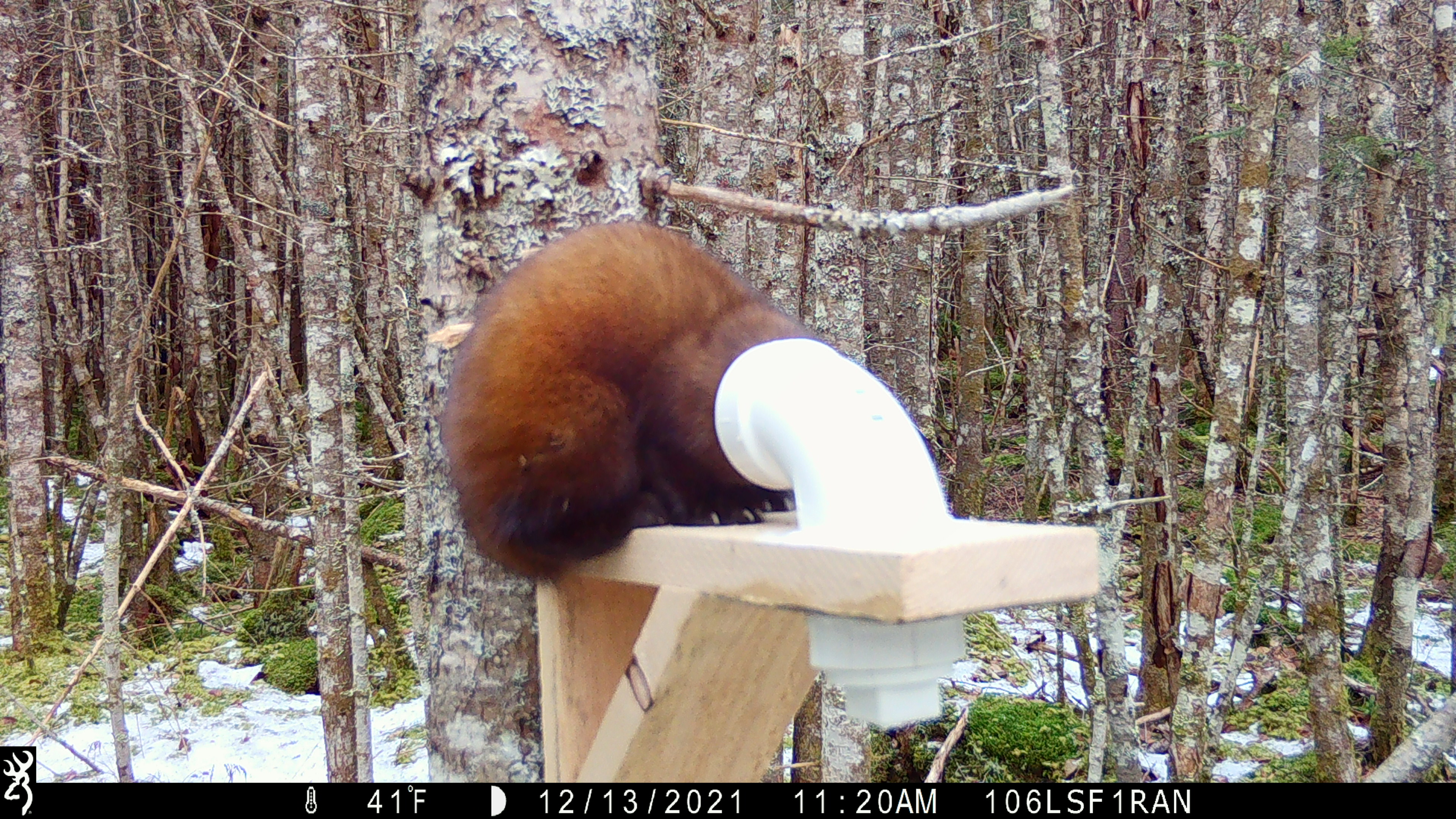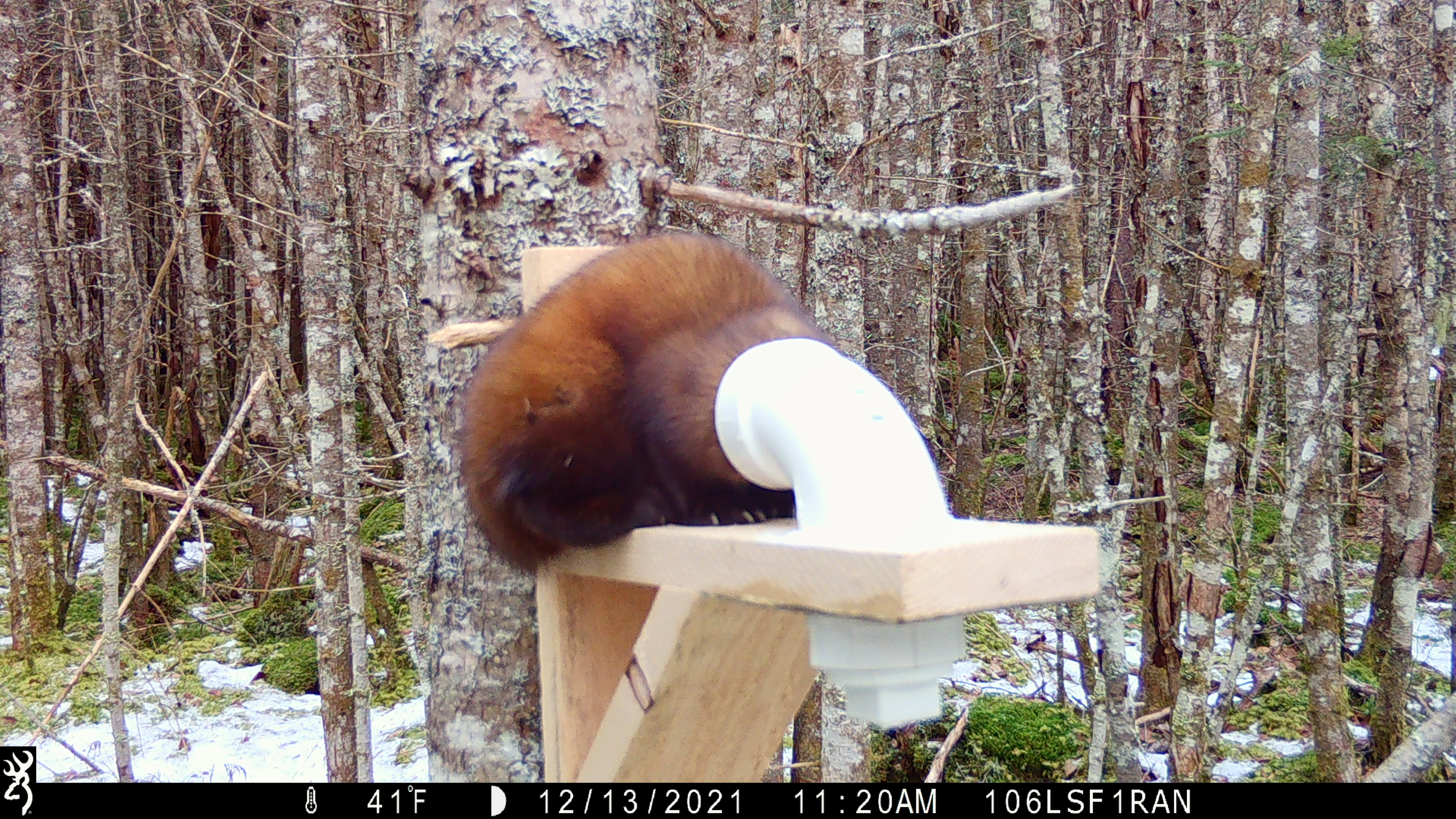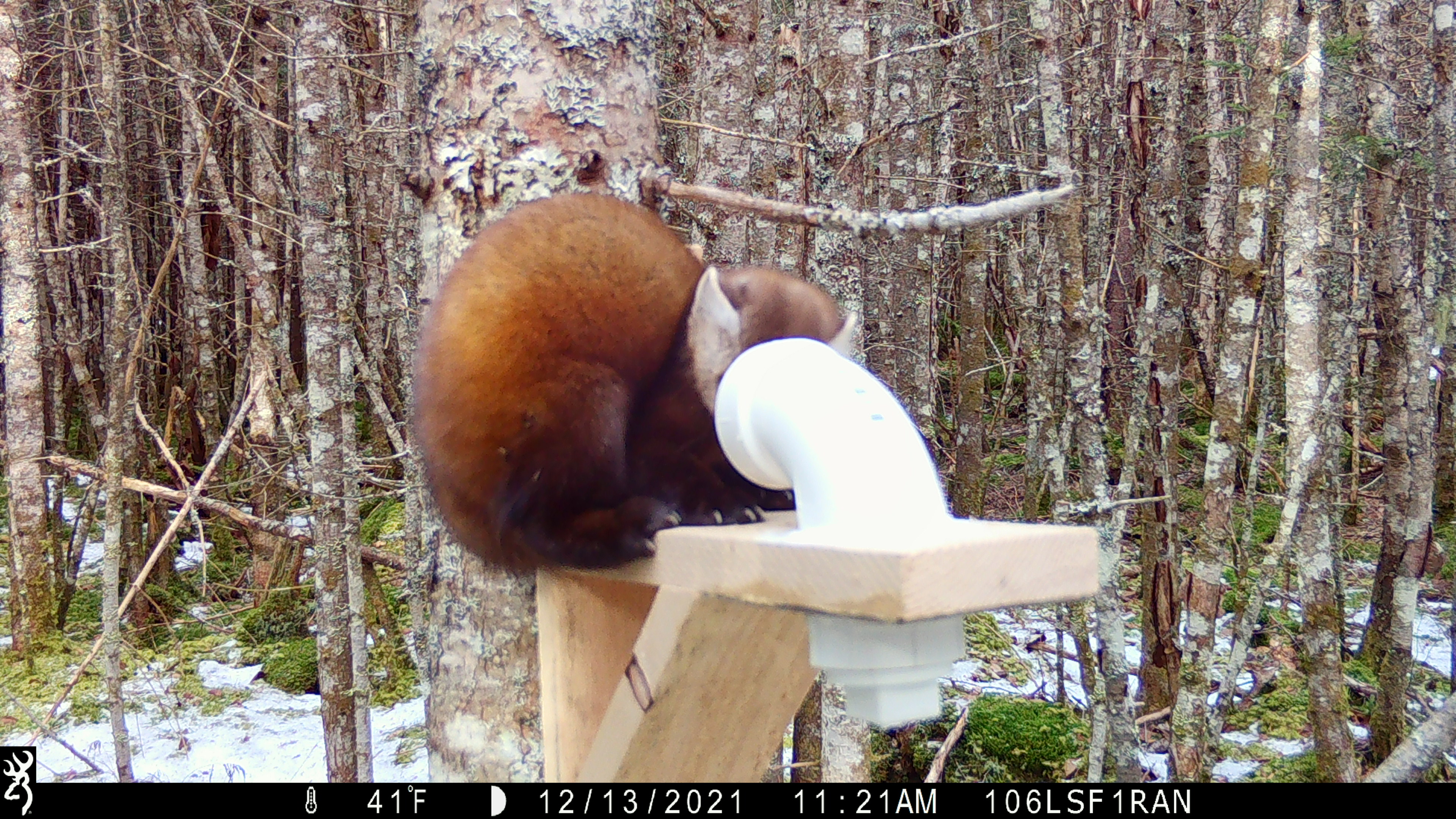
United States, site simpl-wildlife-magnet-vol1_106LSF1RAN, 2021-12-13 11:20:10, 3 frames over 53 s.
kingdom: Animalia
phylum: Chordata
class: Mammalia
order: Carnivora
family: Mustelidae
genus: Martes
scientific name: Martes americana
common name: american marten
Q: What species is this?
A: American marten (Martes americana).